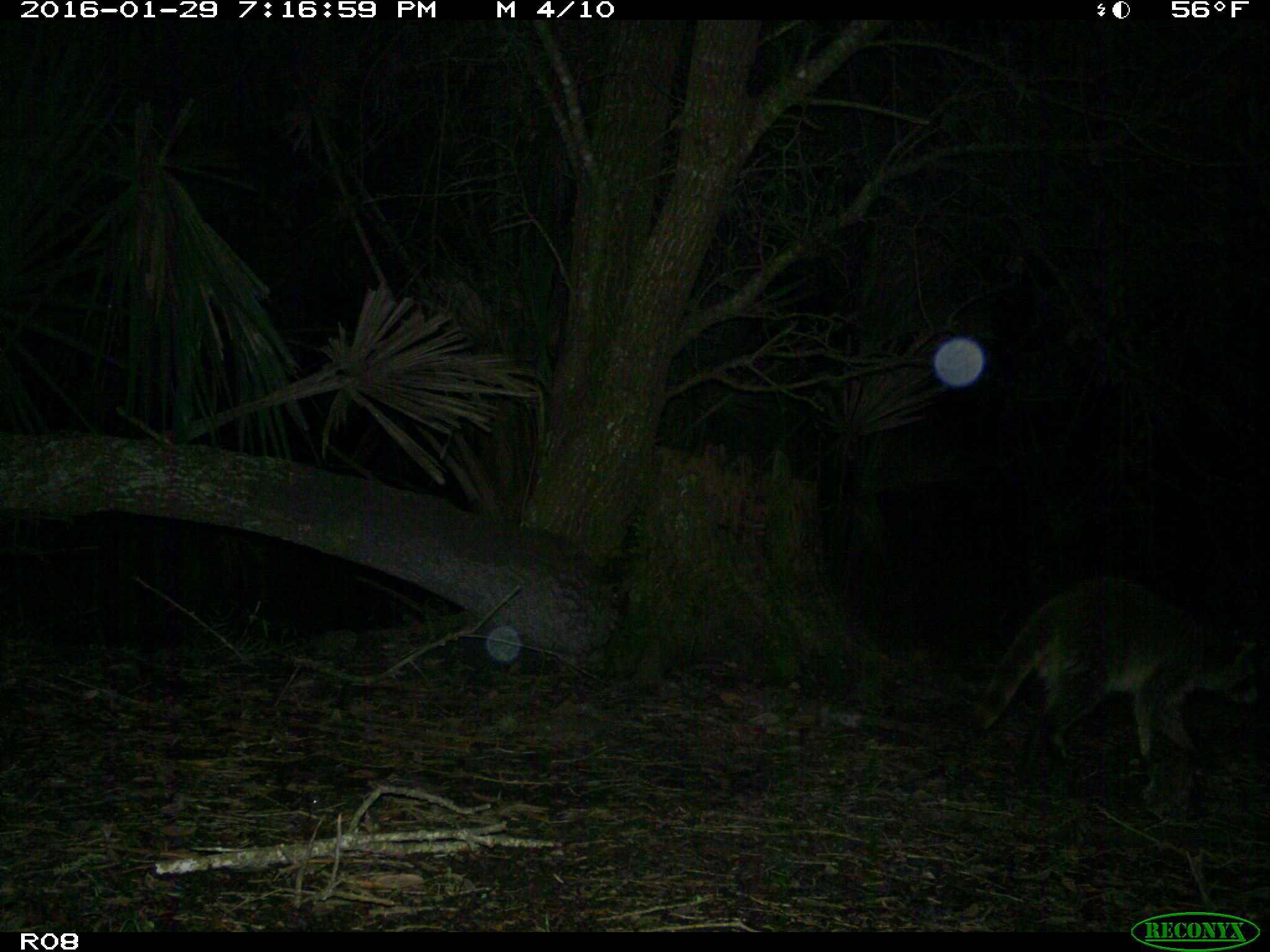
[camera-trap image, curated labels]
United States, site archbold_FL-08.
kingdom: Animalia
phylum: Chordata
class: Mammalia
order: Carnivora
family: Procyonidae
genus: Procyon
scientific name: Procyon lotor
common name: common raccoon